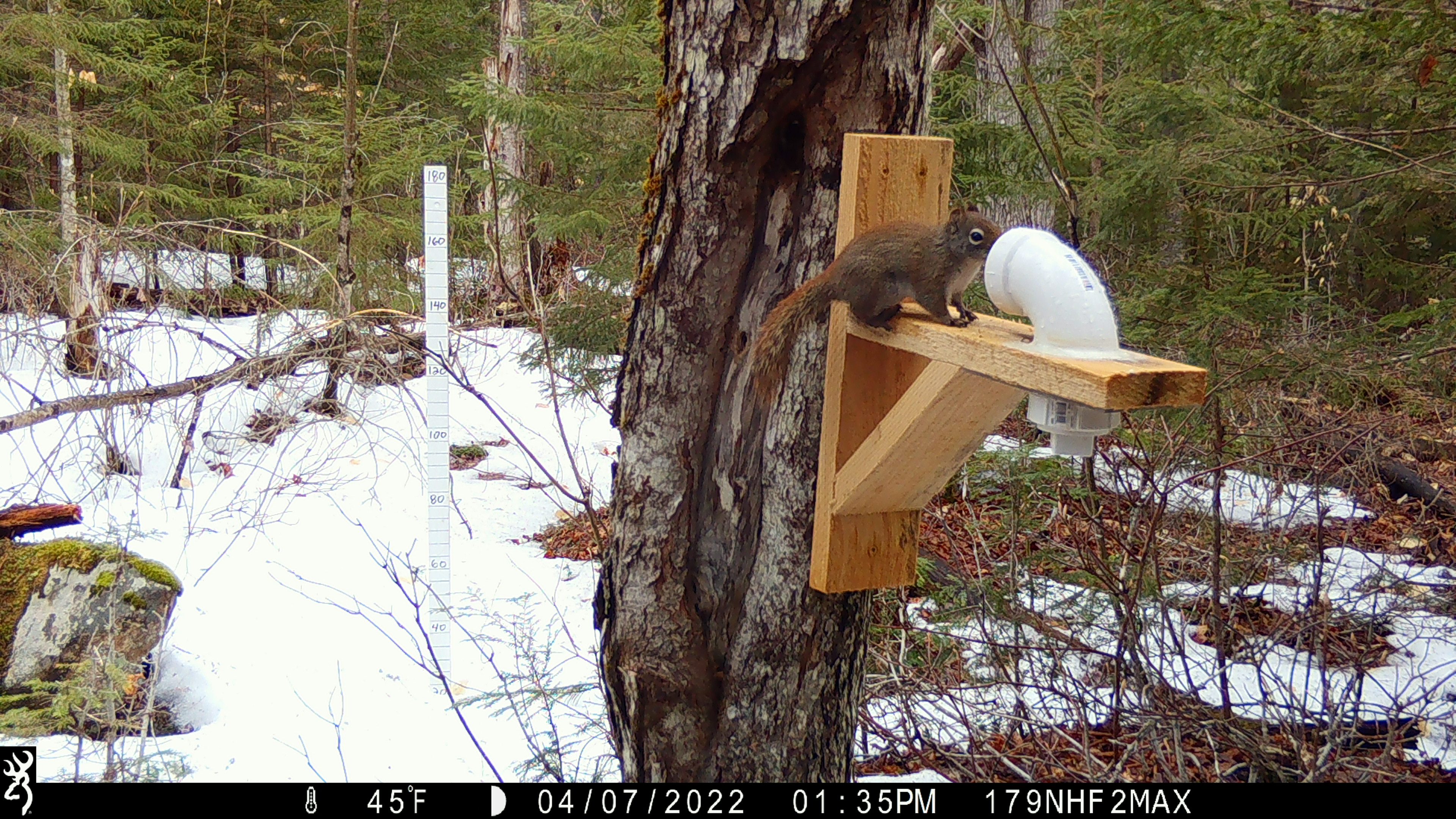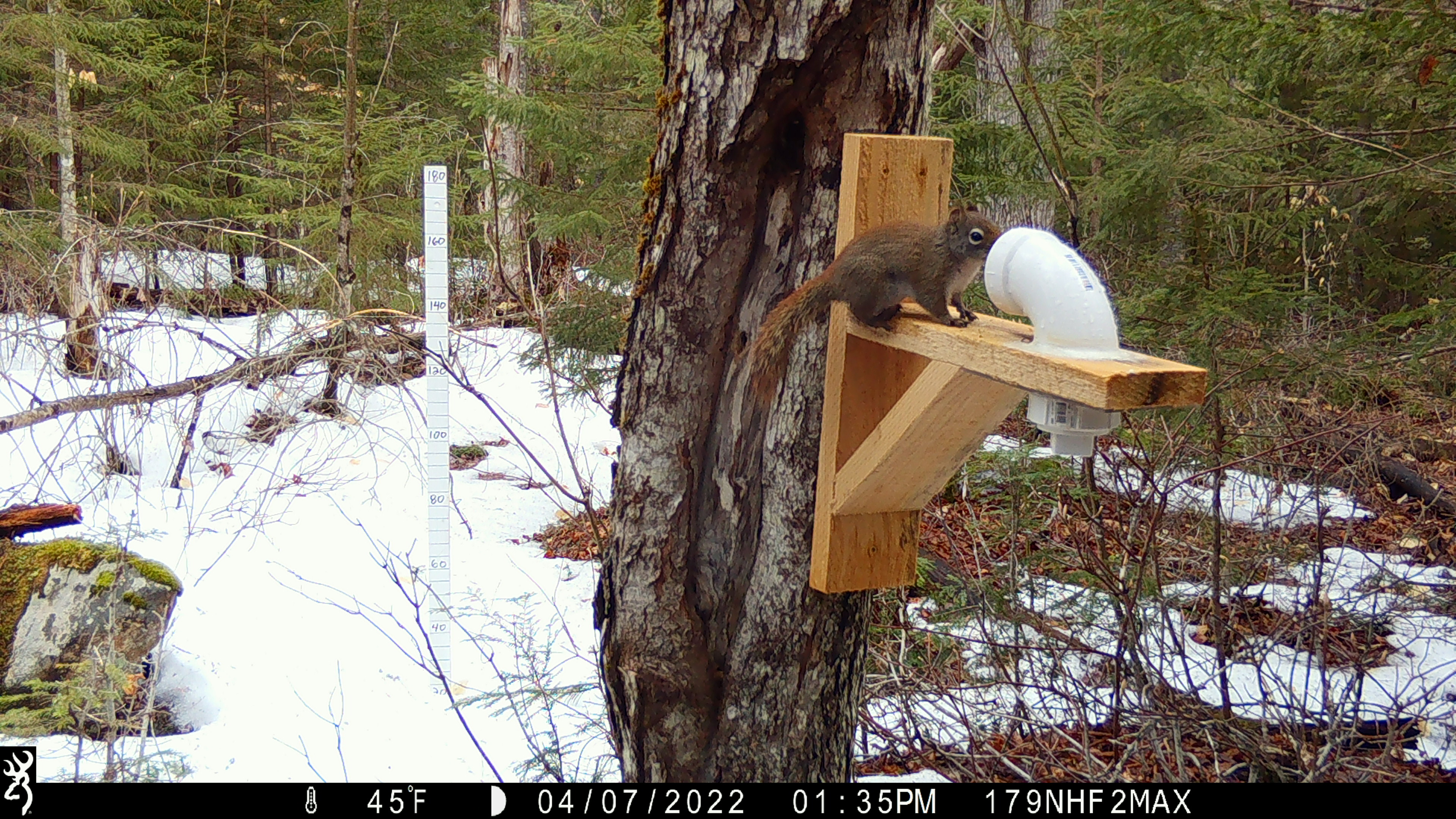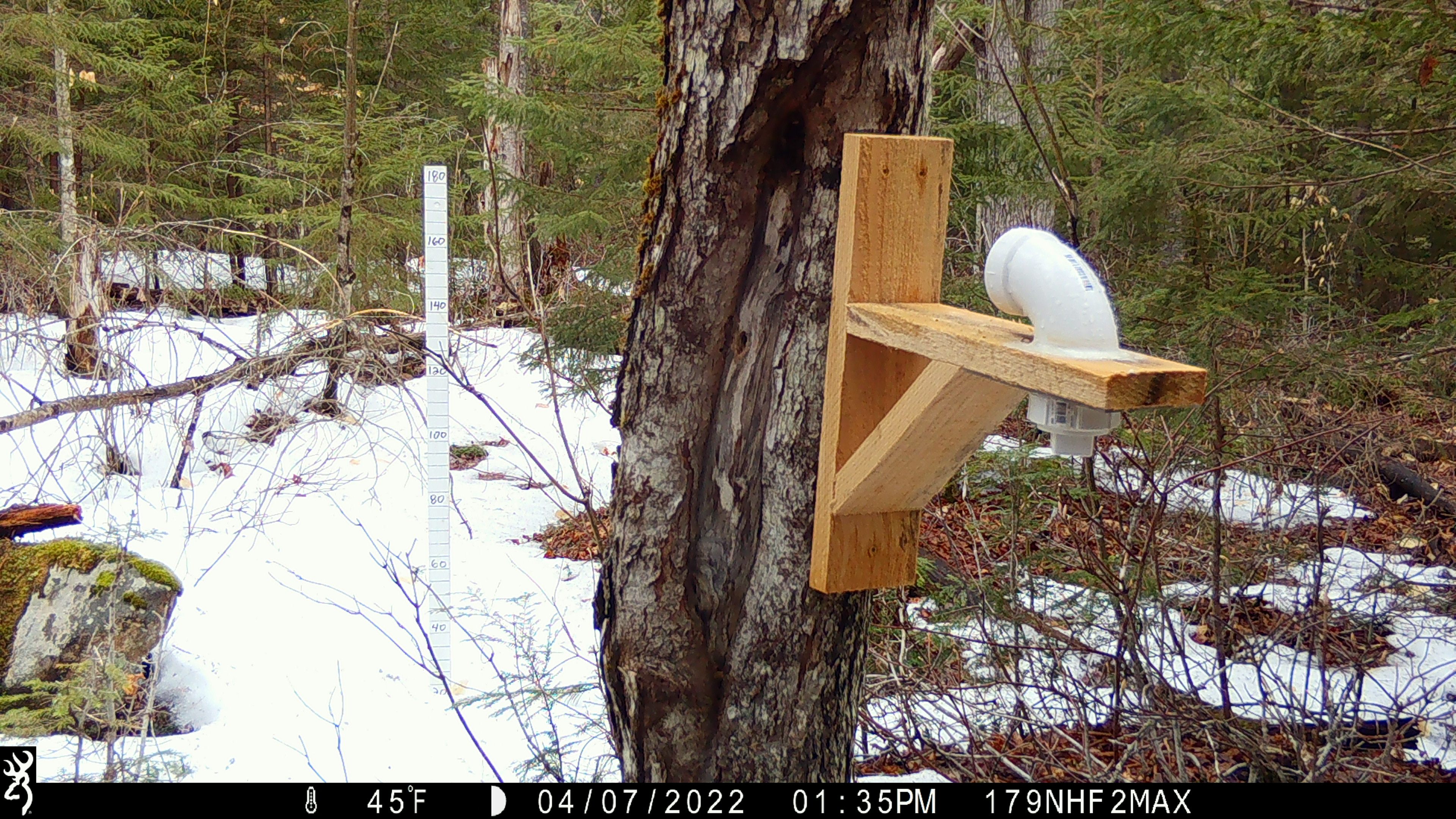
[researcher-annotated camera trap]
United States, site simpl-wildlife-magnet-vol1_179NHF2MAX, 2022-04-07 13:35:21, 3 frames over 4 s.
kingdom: Animalia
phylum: Chordata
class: Mammalia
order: Rodentia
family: Sciuridae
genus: Tamiasciurus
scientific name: Tamiasciurus hudsonicus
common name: red squirrel